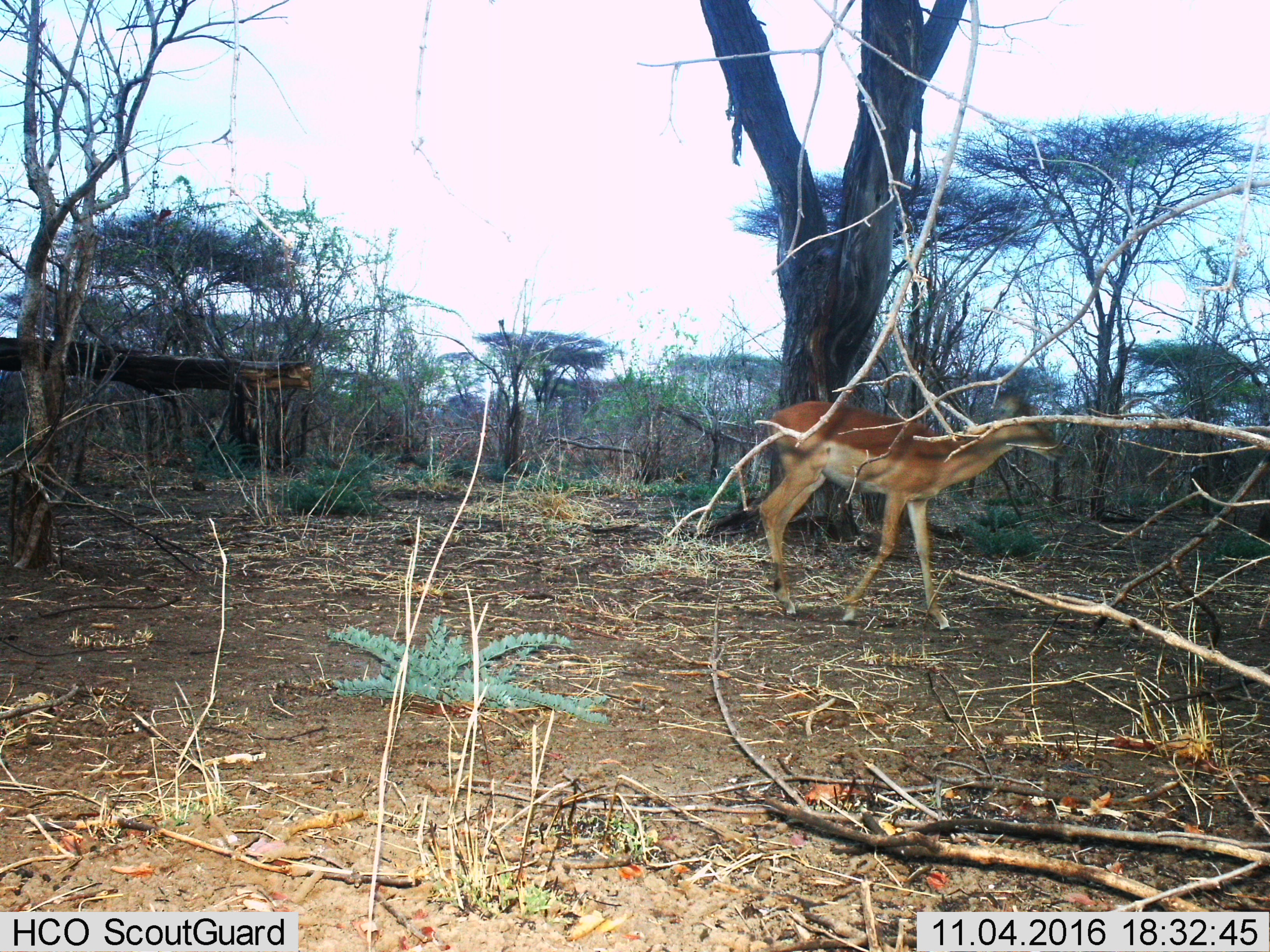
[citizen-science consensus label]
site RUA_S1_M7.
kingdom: Animalia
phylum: Chordata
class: Mammalia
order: Artiodactyla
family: Bovidae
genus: Aepyceros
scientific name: Aepyceros melampus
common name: impala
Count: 1.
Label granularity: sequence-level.